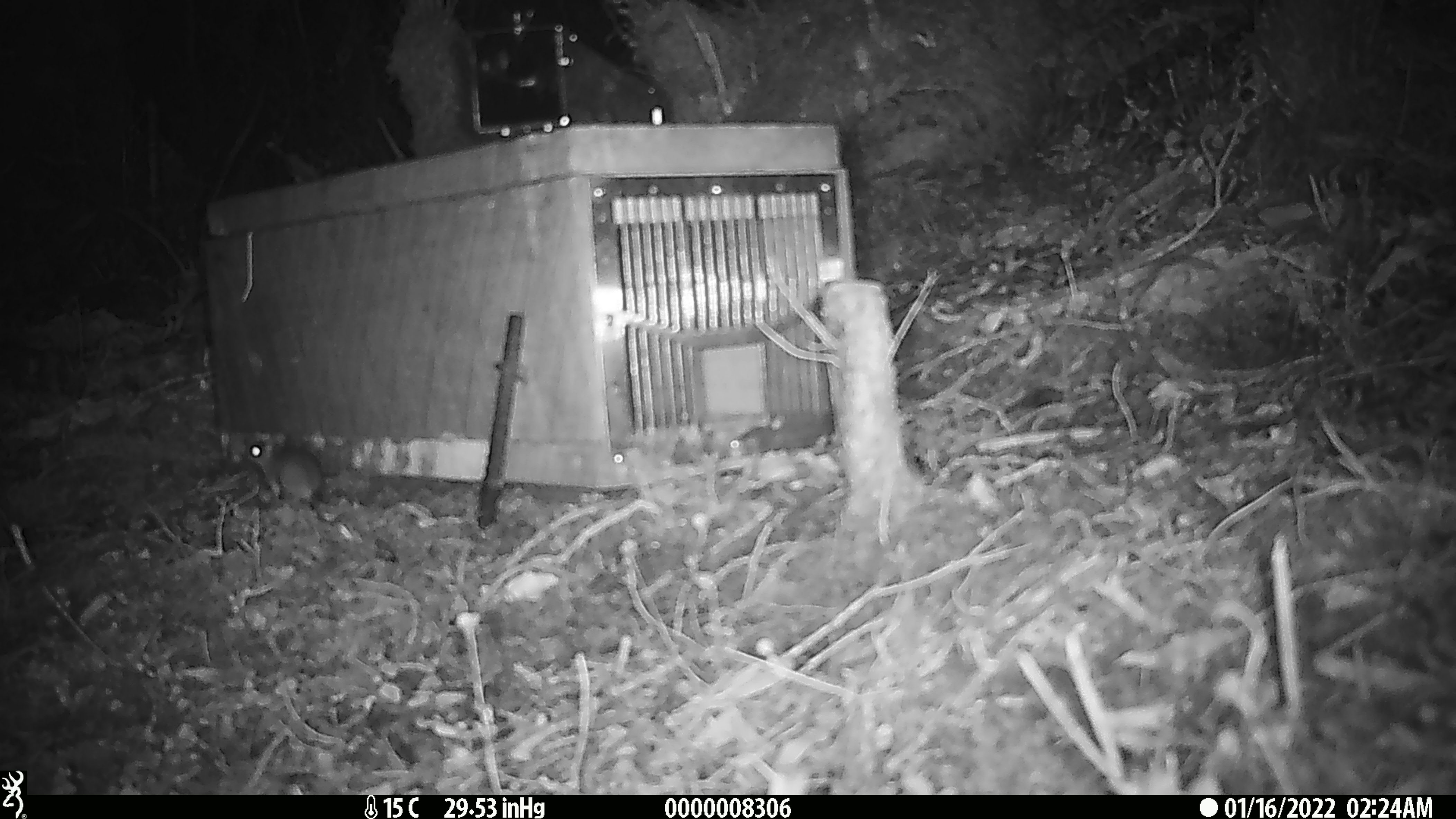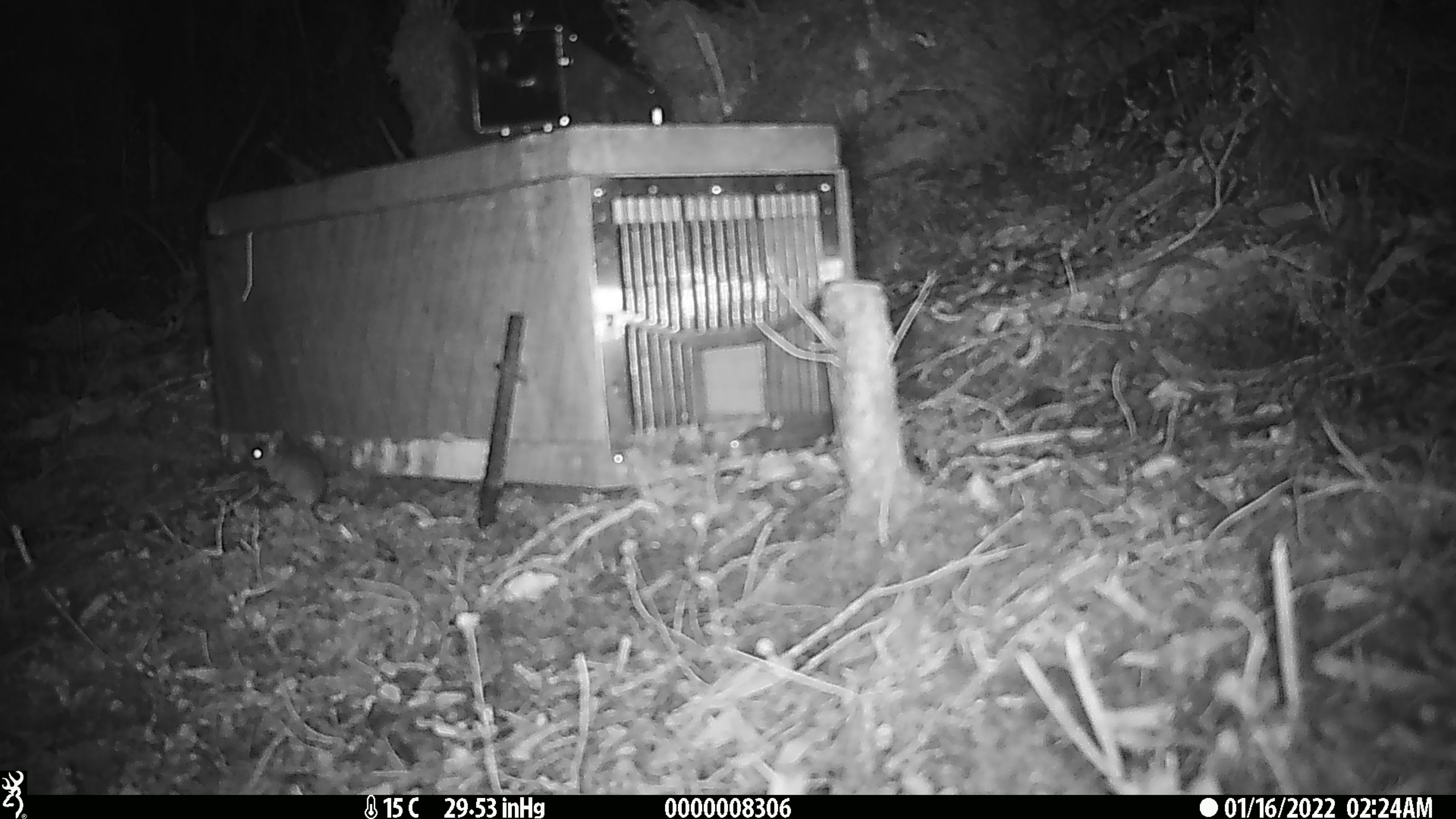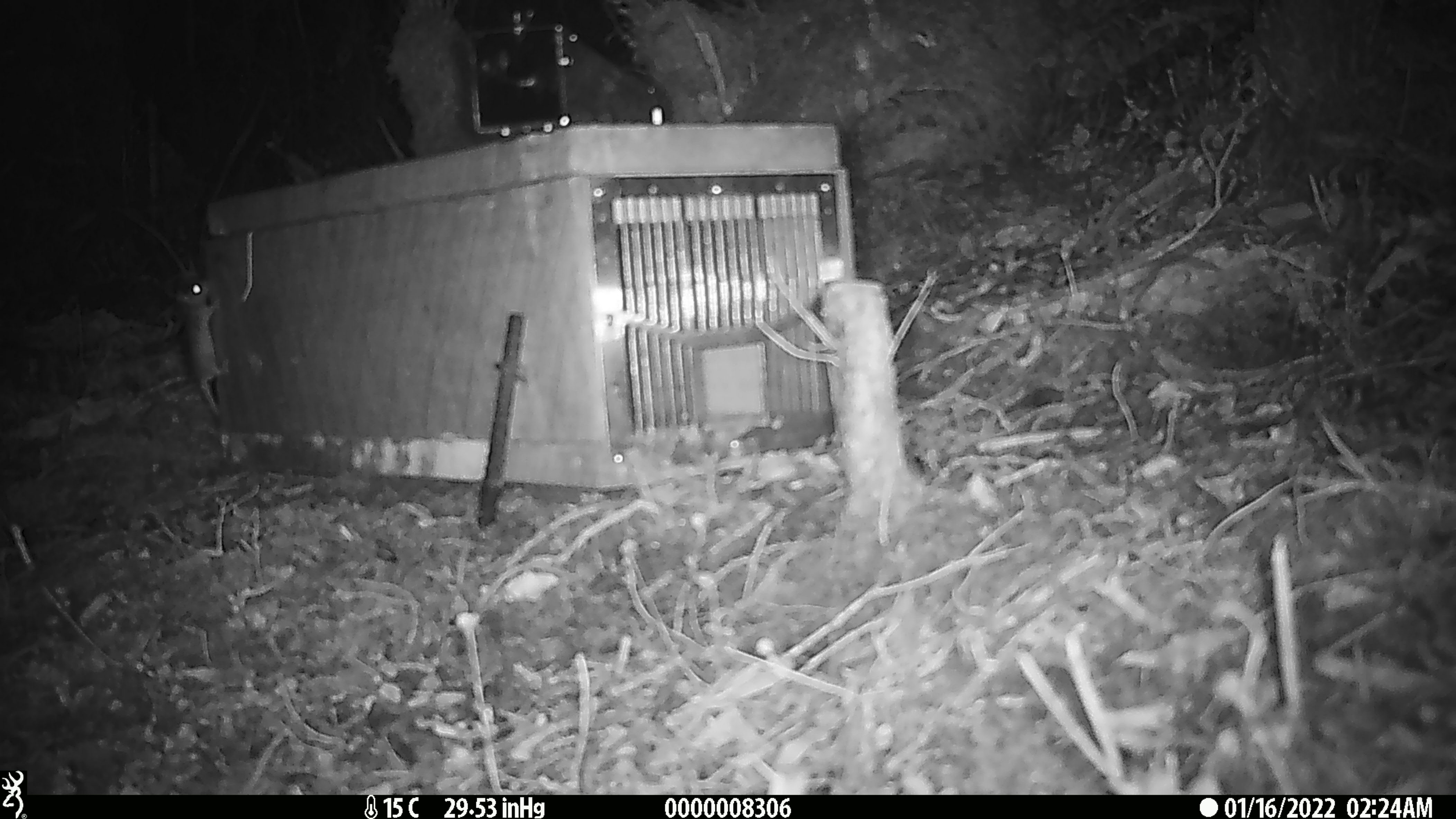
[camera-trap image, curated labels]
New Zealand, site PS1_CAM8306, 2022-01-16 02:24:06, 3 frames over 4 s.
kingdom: Animalia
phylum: Chordata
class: Mammalia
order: Rodentia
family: Muridae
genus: Mus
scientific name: Mus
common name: mouse